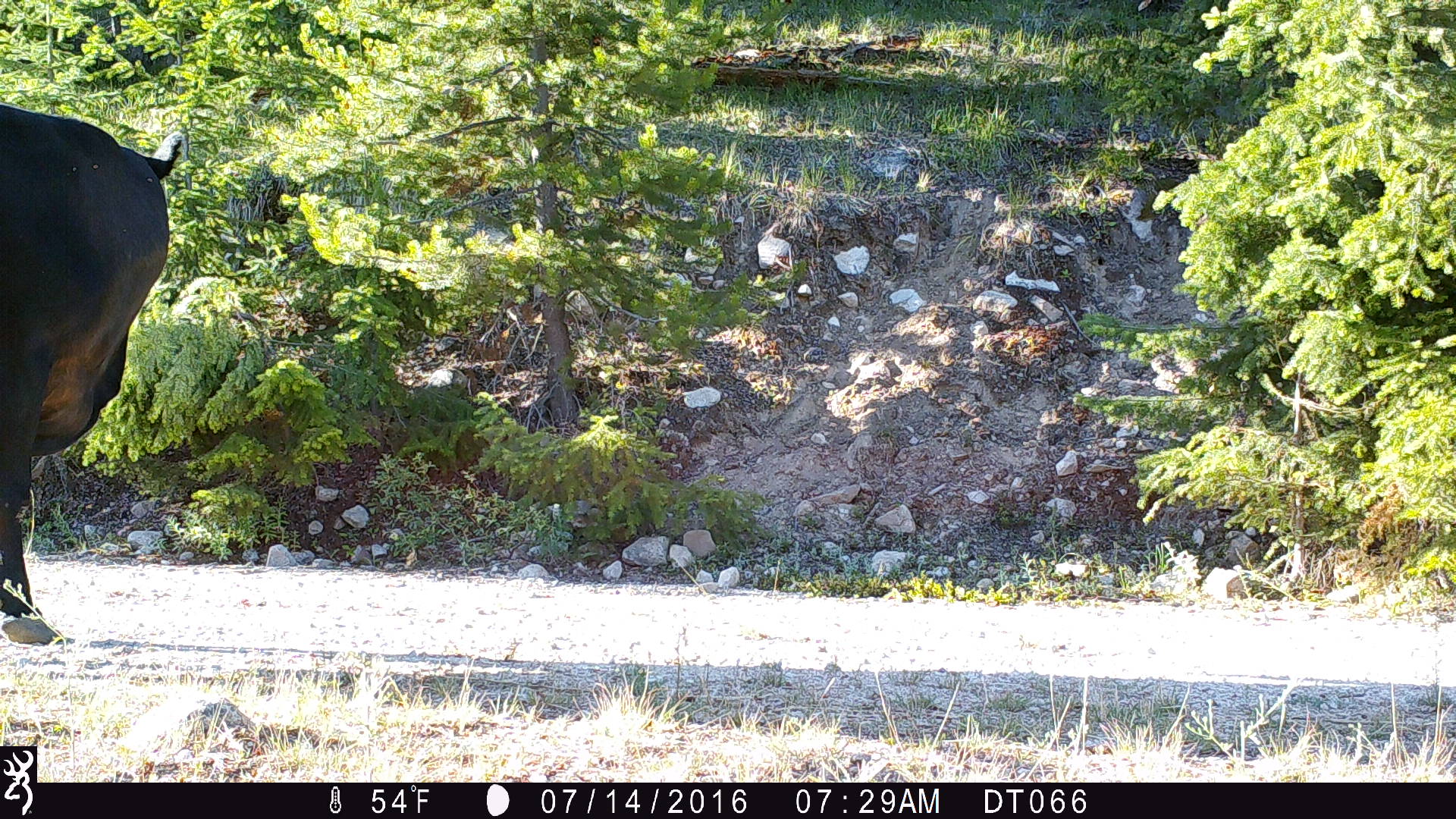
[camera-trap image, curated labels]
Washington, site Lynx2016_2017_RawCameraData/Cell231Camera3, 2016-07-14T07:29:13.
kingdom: Animalia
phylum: Chordata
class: Mammalia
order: Artiodactyla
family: Bovidae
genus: Bos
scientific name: Bos taurus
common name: domestic cattle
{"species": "domestic cattle (Bos taurus)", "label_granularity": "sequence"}